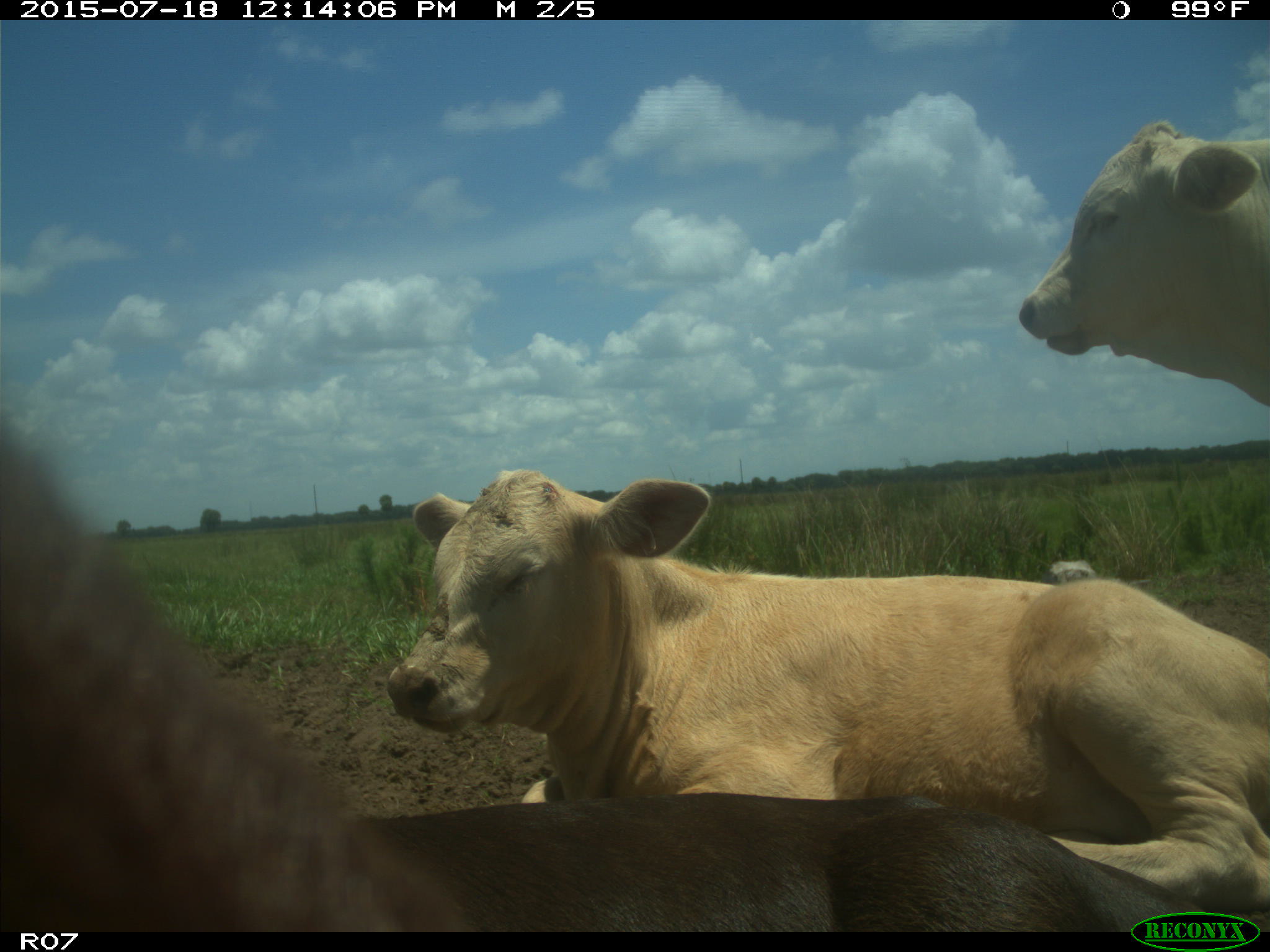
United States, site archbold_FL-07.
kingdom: Animalia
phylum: Chordata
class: Mammalia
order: Artiodactyla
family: Bovidae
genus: Bos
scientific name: Bos taurus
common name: domestic cow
Bos taurus (domestic cow).